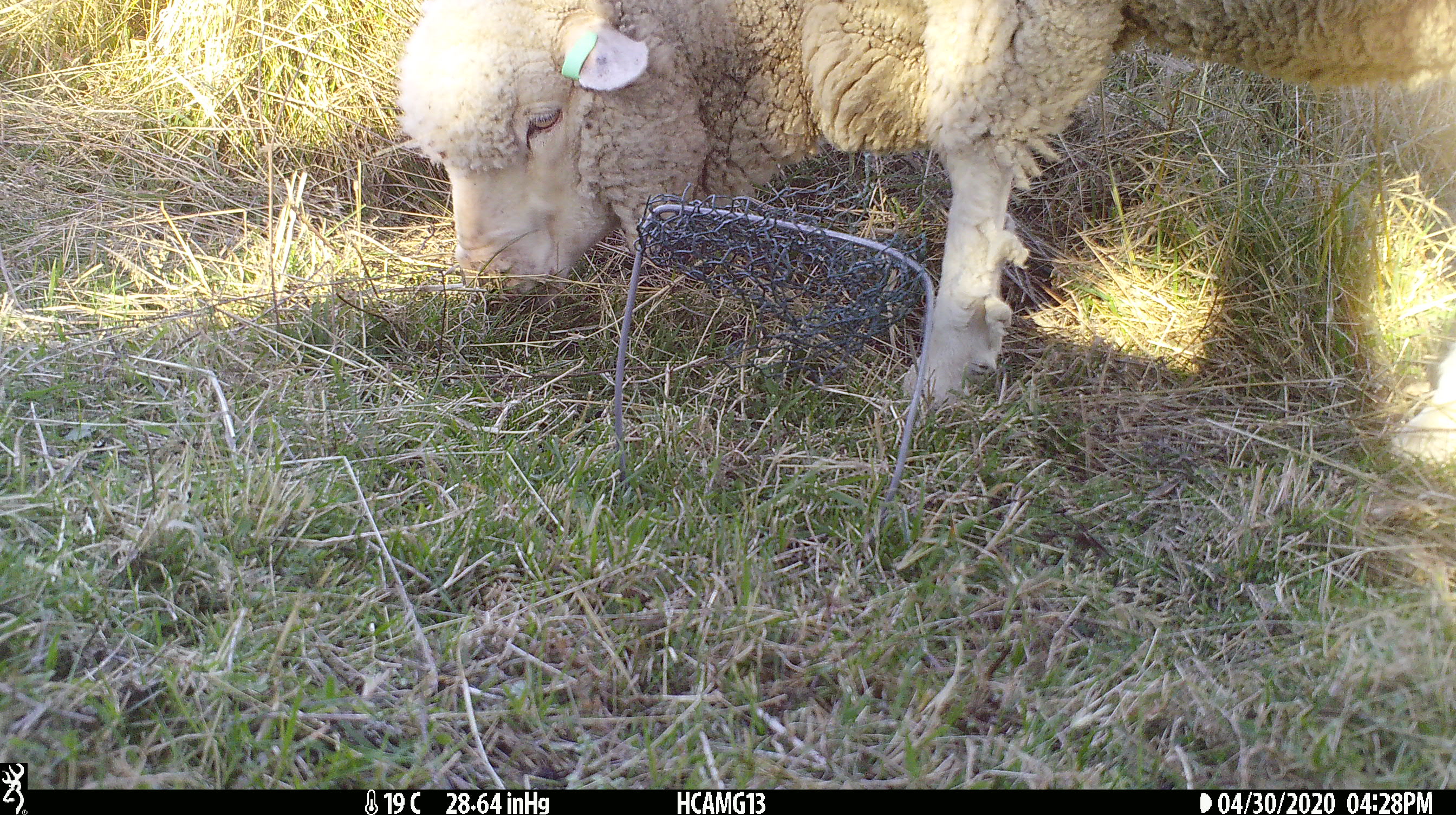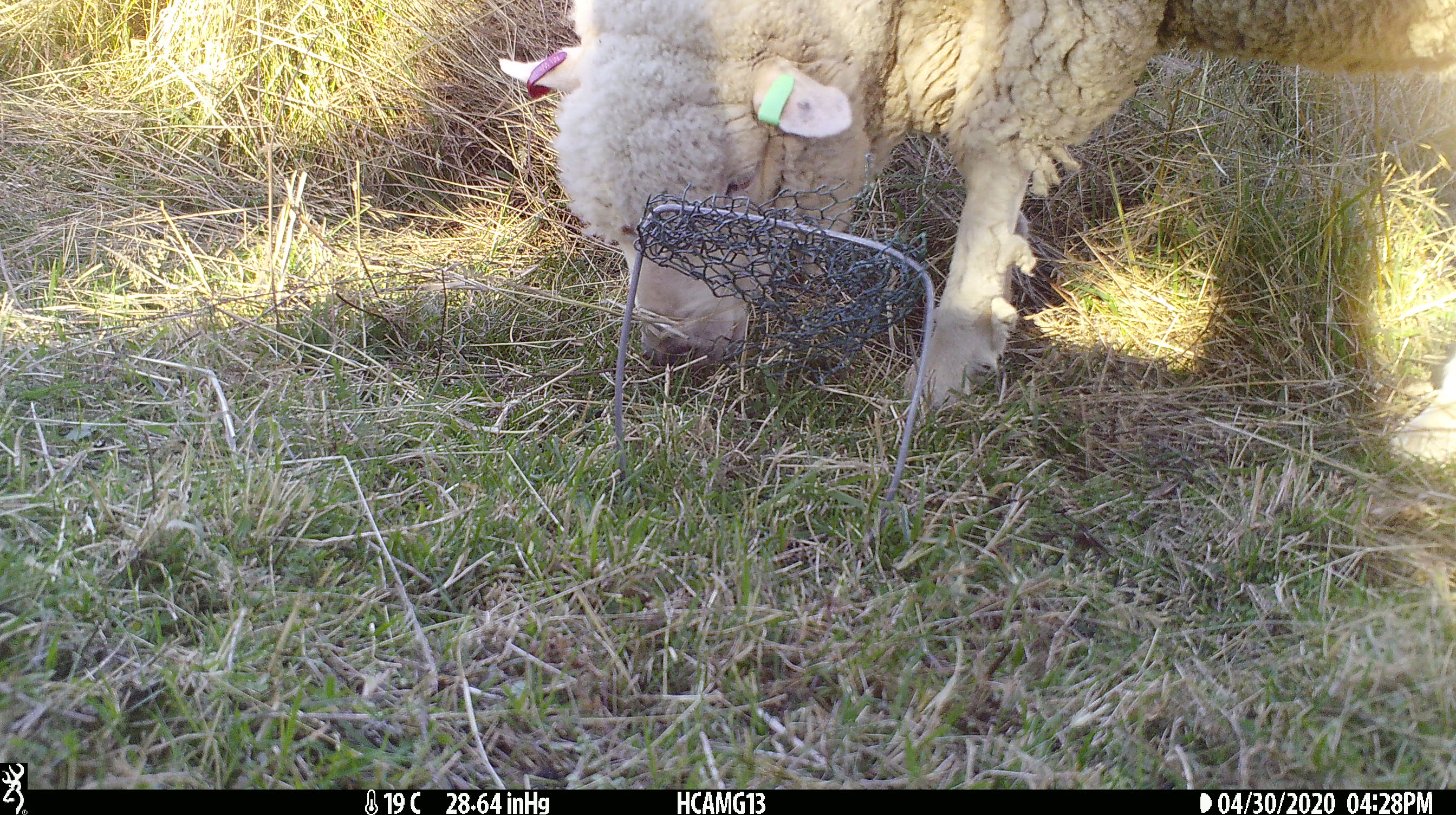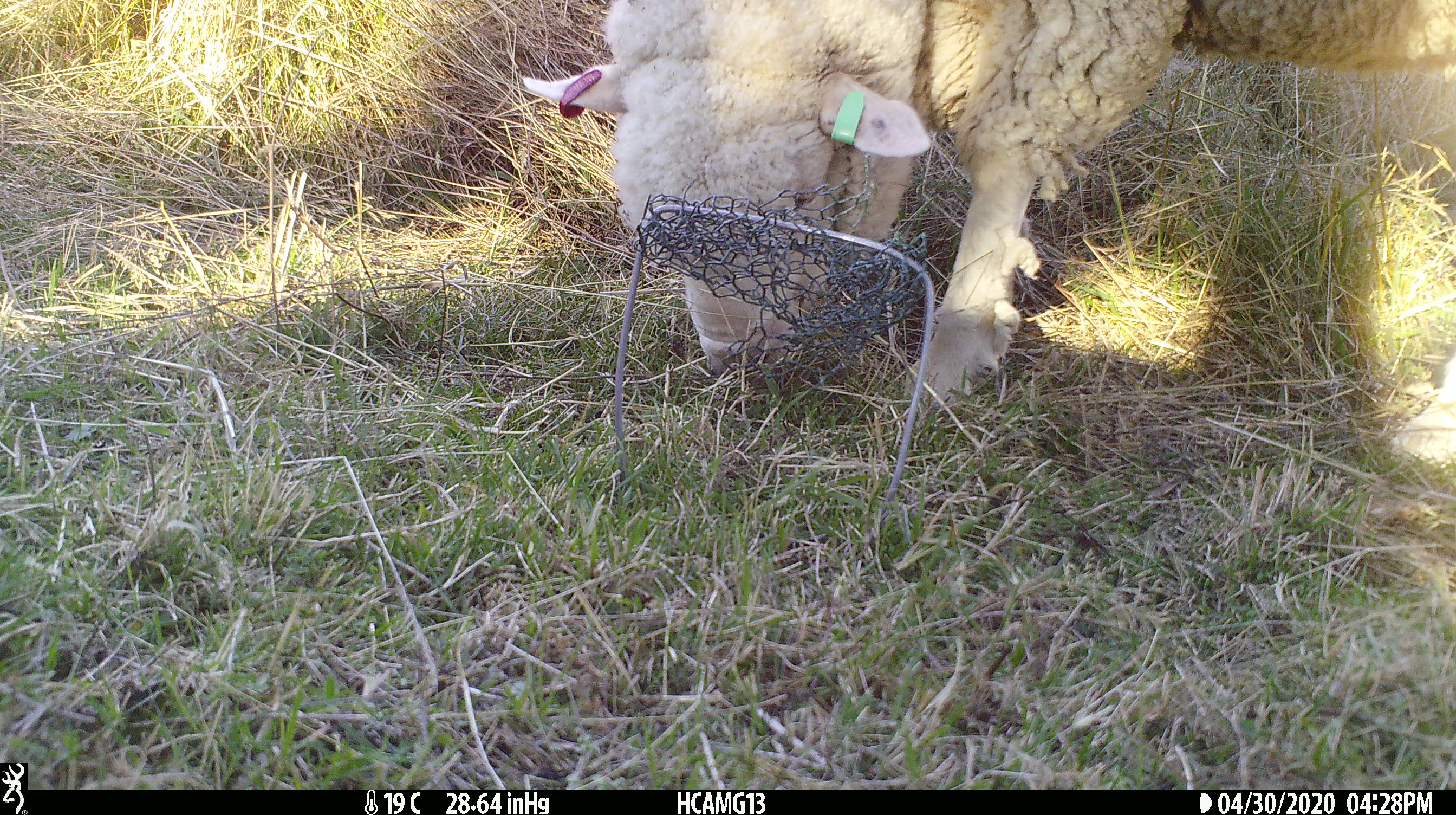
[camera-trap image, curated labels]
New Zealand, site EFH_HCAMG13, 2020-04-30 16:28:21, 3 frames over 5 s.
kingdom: Animalia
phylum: Chordata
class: Mammalia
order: Artiodactyla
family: Bovidae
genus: Ovis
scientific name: Ovis aries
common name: domestic sheep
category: sheep